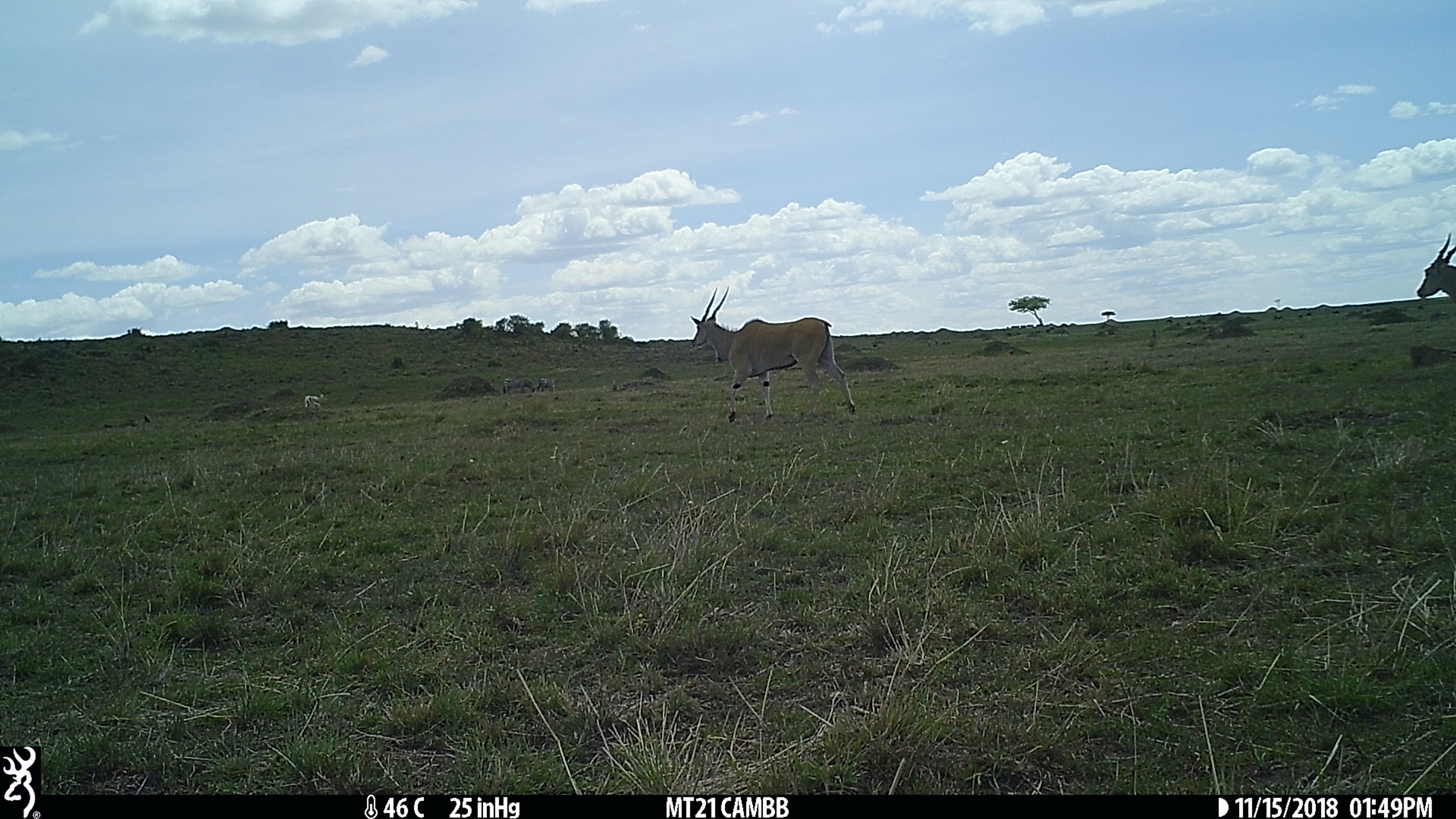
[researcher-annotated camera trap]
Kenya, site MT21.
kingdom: Animalia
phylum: Chordata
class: Mammalia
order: Artiodactyla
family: Bovidae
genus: Tragelaphus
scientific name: Tragelaphus oryx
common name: eland